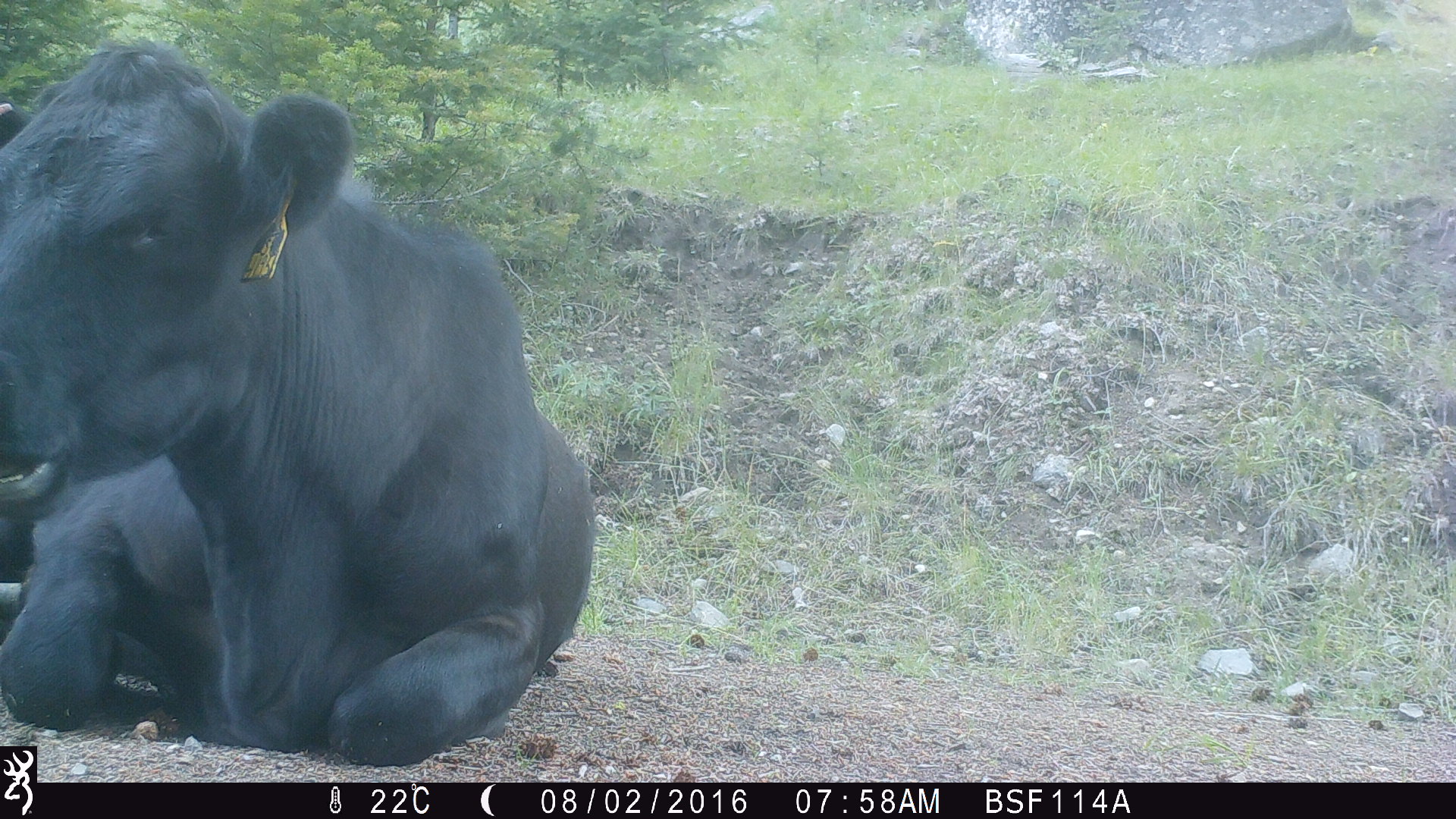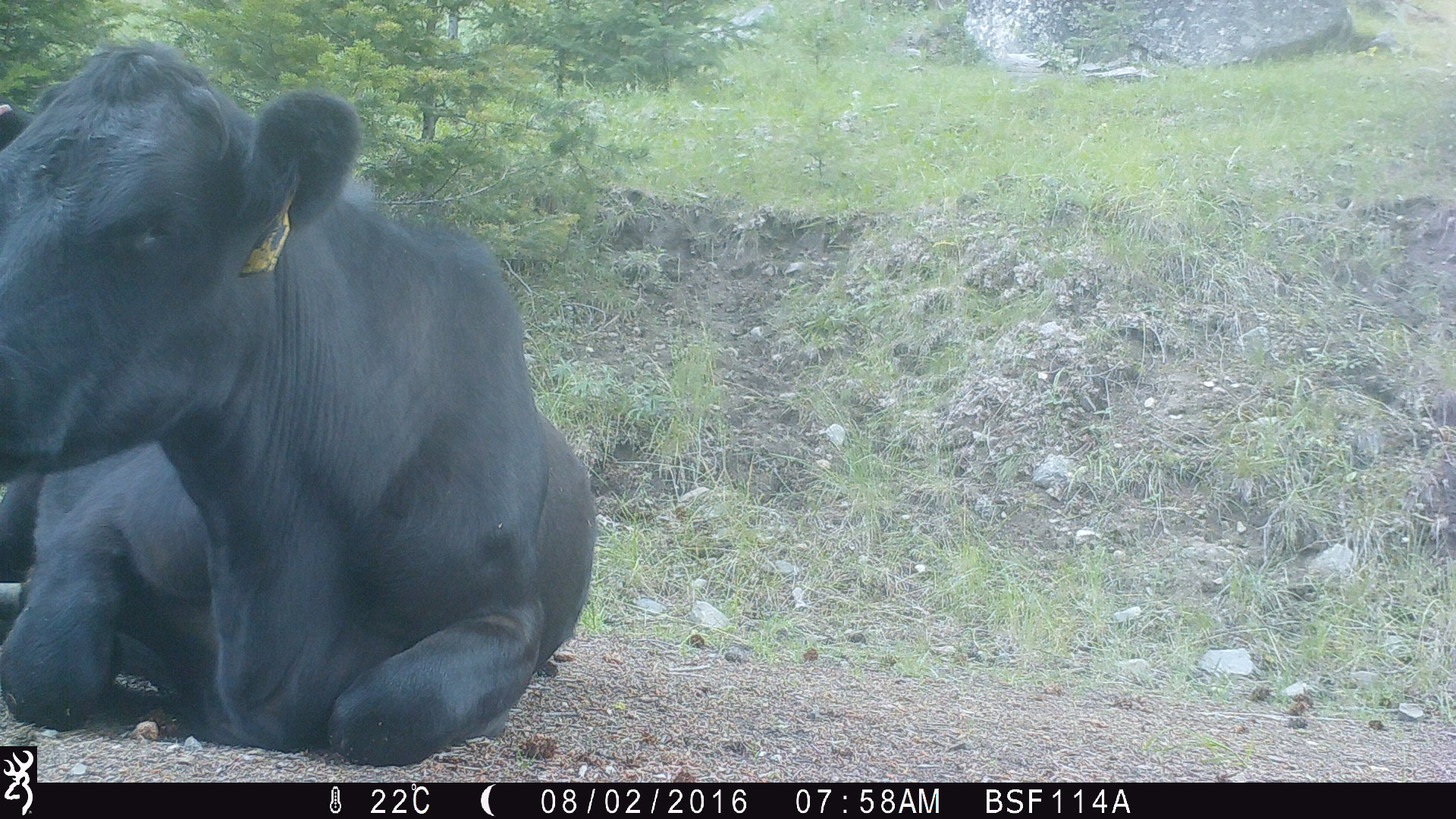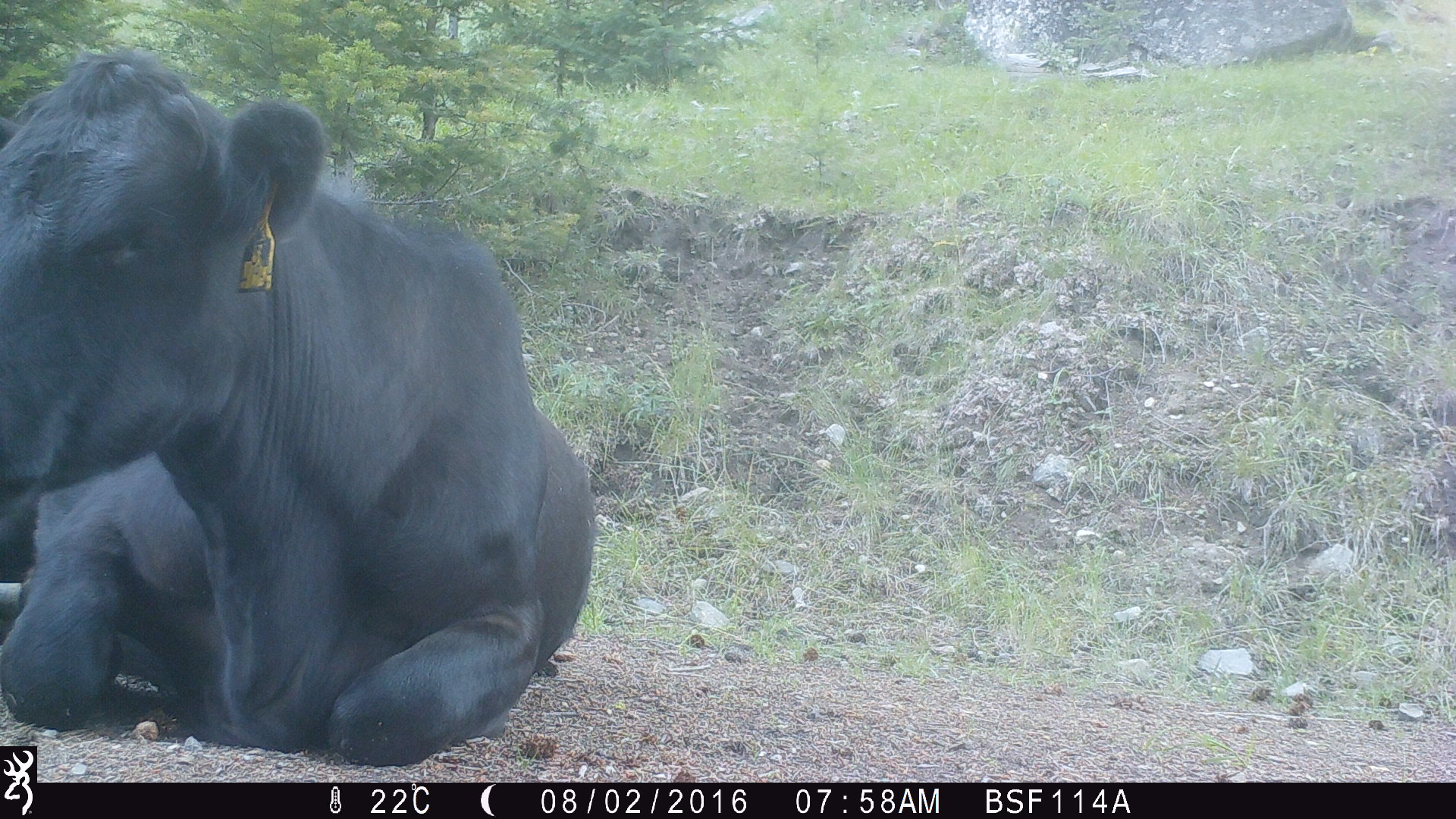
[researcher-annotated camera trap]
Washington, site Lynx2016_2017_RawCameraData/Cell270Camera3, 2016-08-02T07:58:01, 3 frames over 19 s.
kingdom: Animalia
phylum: Chordata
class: Mammalia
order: Artiodactyla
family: Bovidae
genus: Bos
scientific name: Bos taurus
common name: domestic cattle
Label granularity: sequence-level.